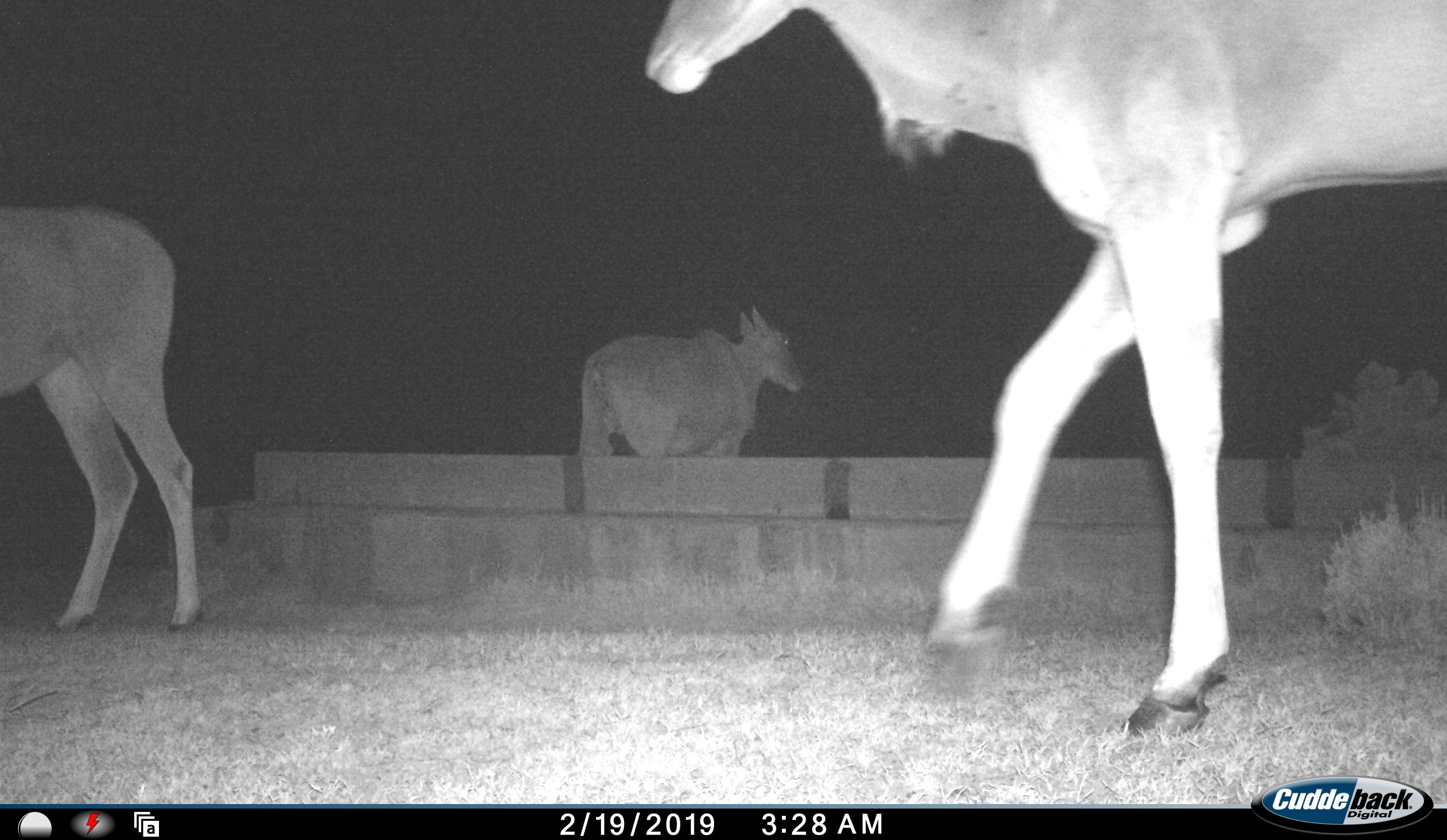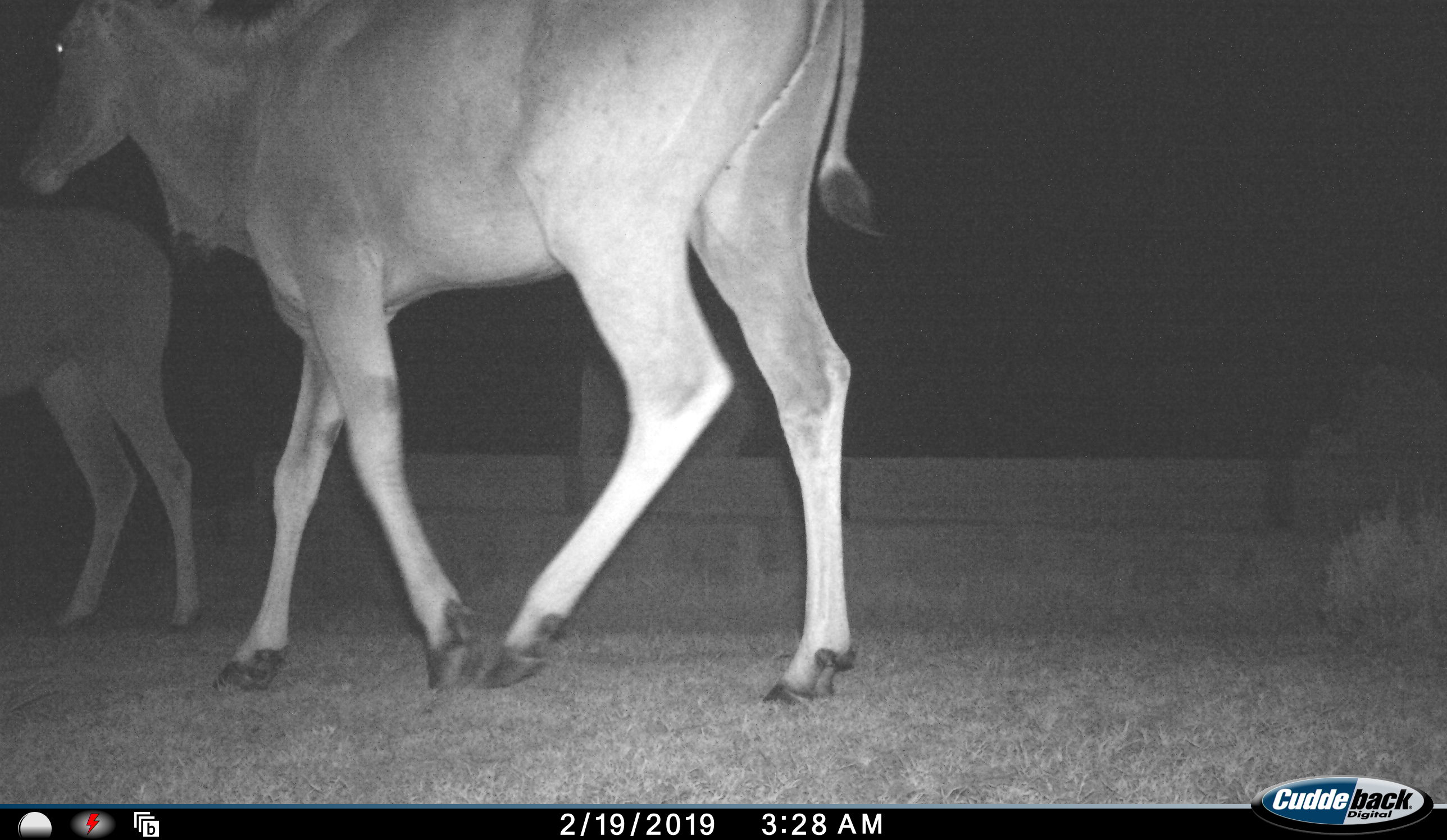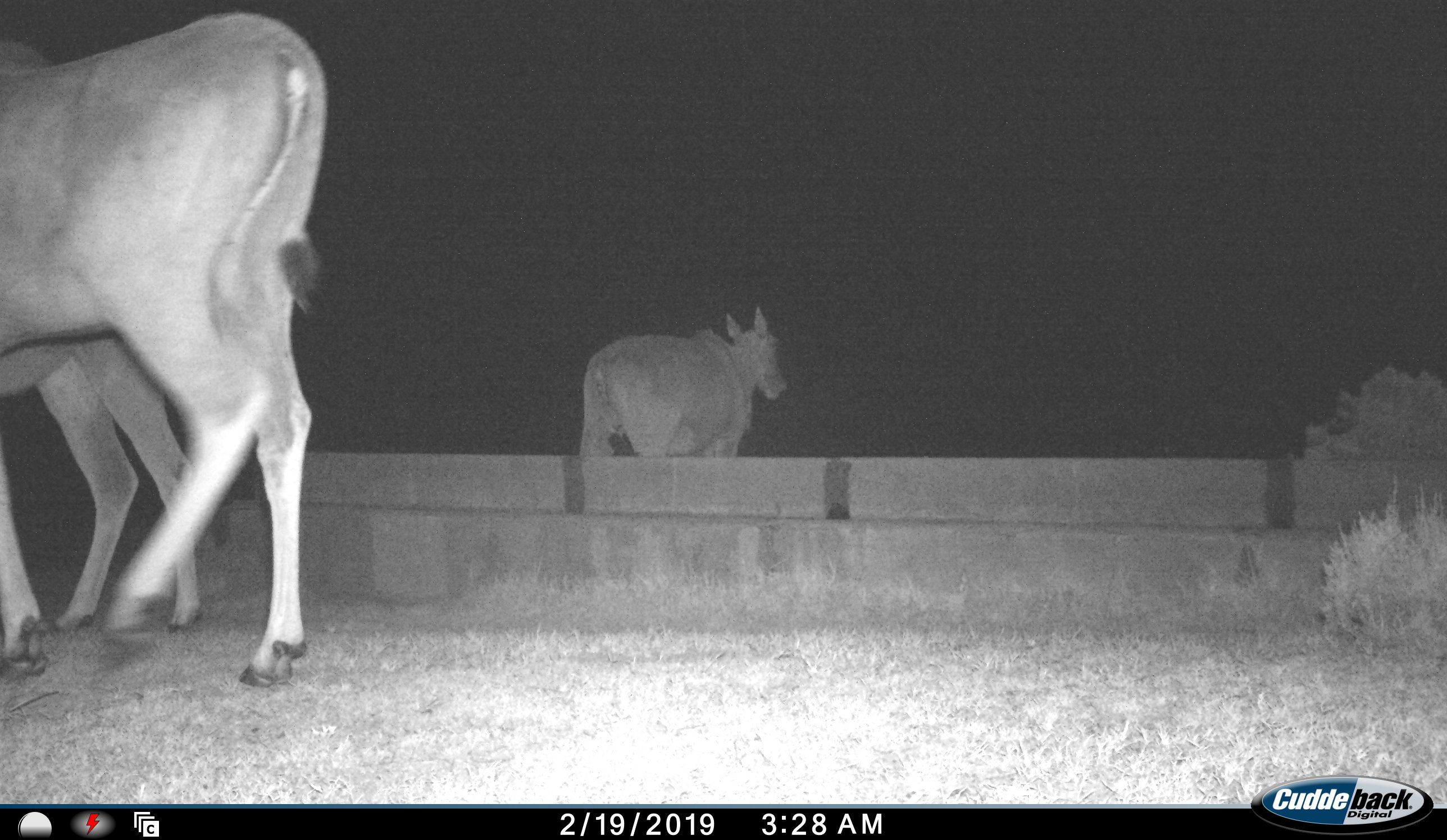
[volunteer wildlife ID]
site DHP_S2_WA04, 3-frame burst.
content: unidentified animal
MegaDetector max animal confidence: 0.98